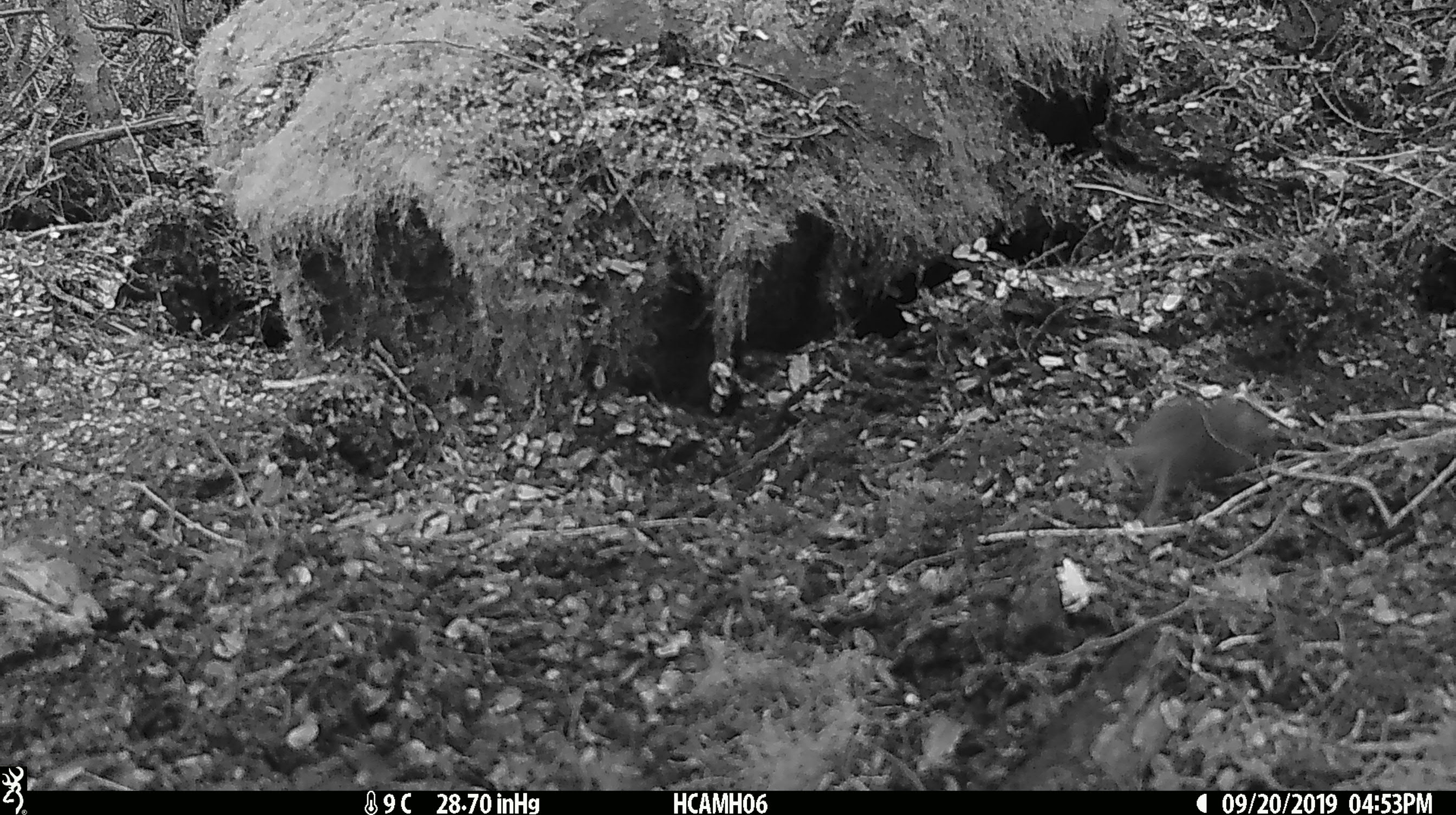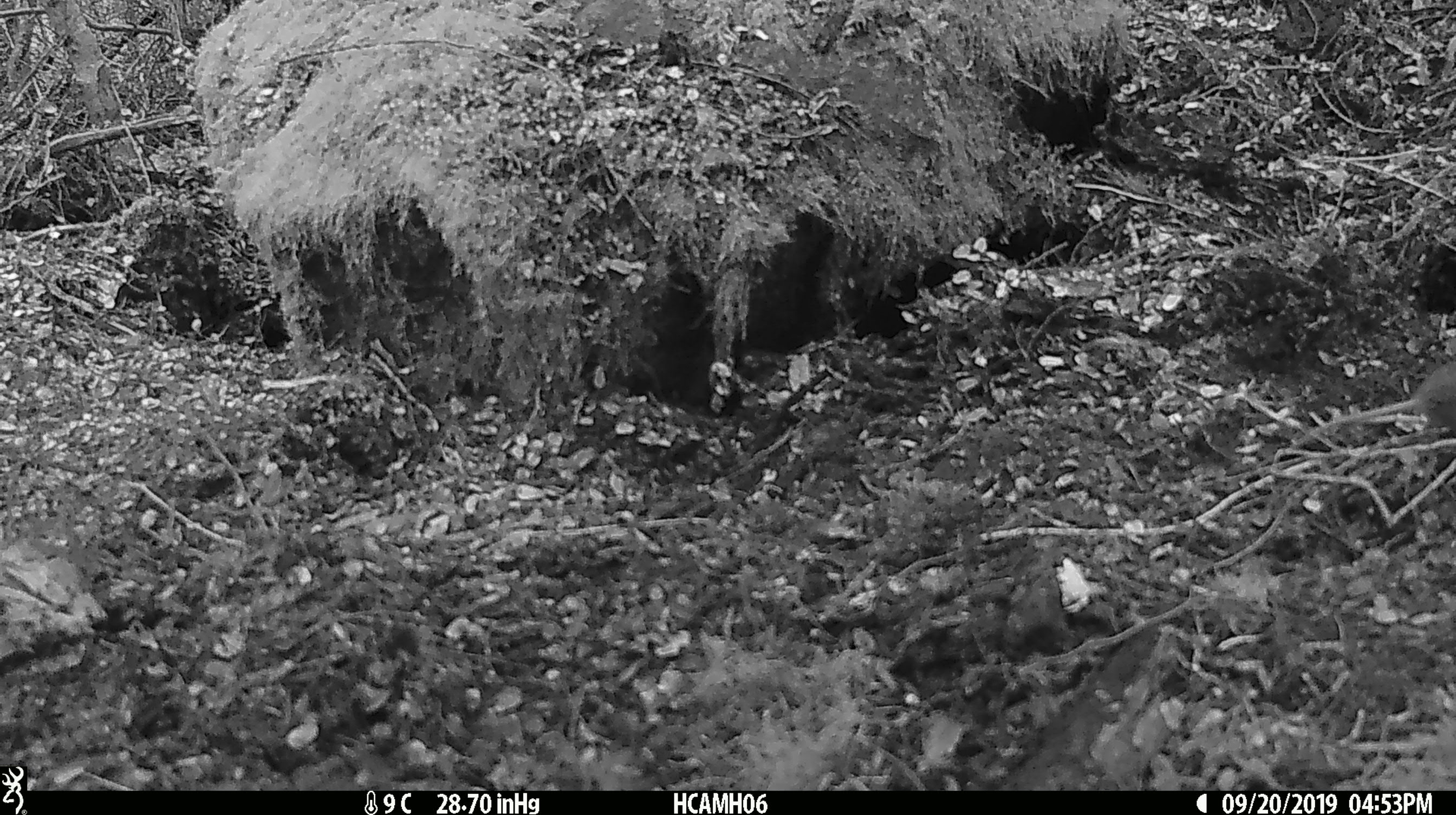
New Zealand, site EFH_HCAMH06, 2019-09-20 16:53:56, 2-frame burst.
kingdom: Animalia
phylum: Chordata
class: Mammalia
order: Rodentia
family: Muridae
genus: Mus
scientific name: Mus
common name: mouse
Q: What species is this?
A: Mouse (Mus).